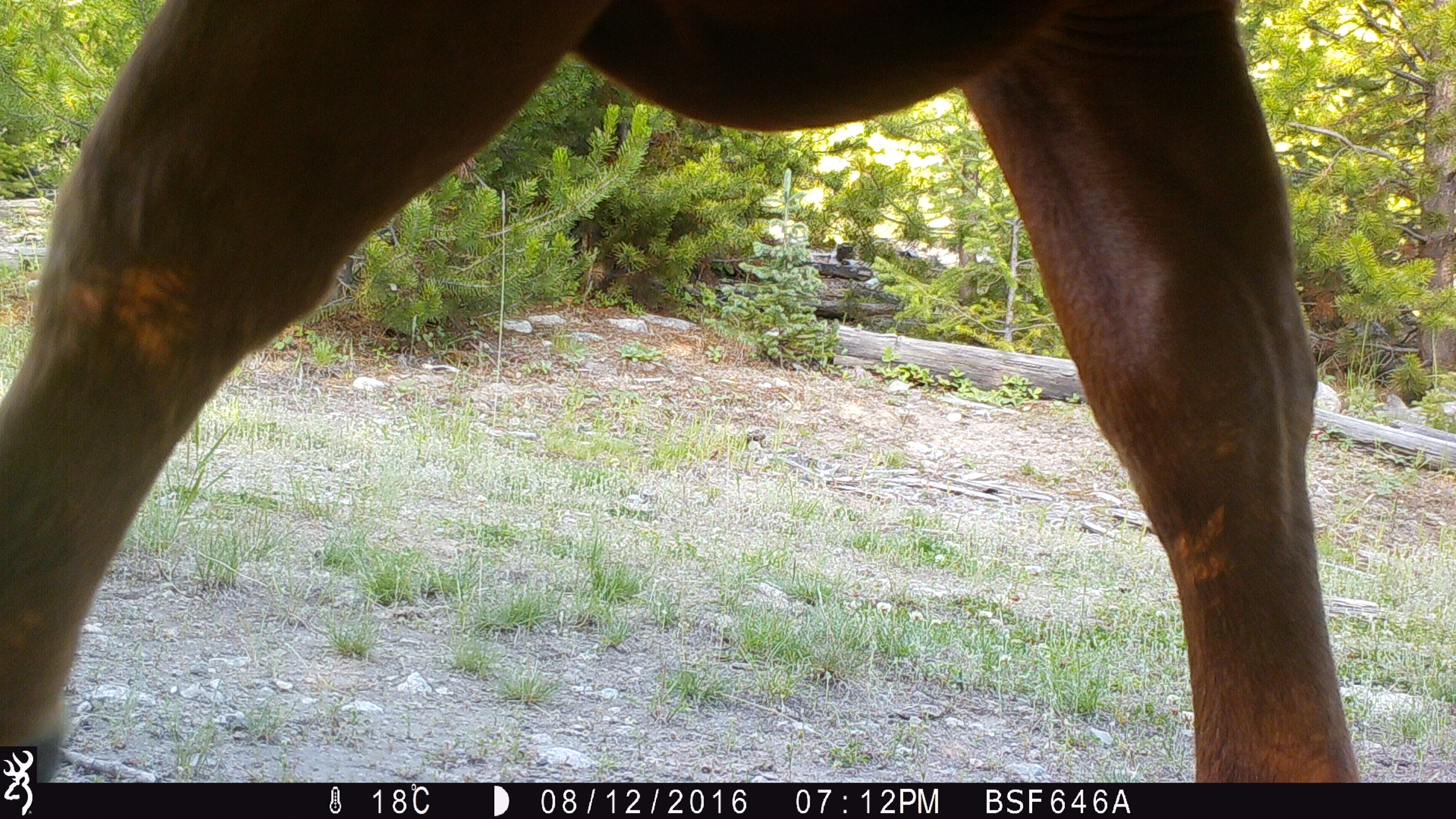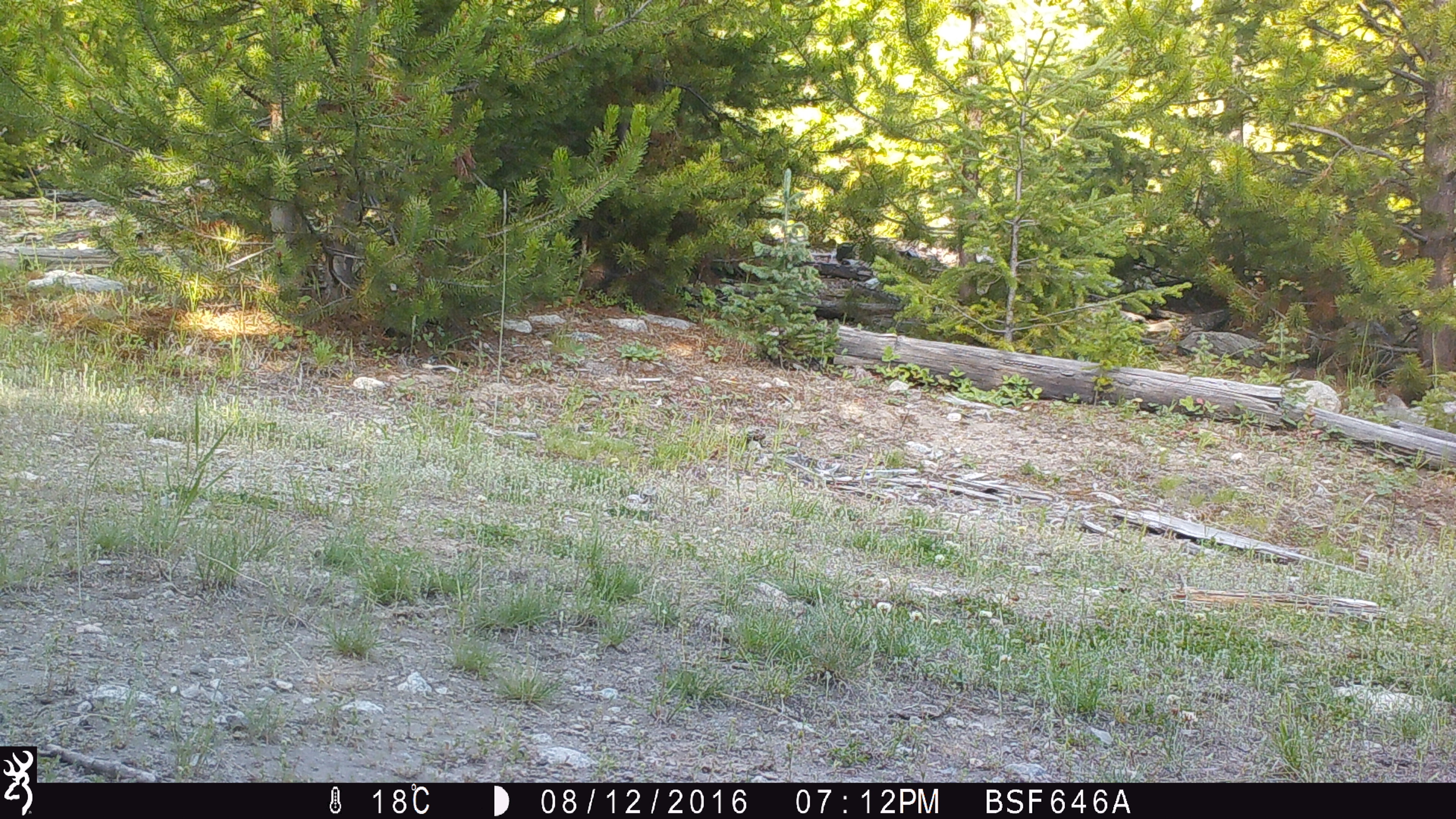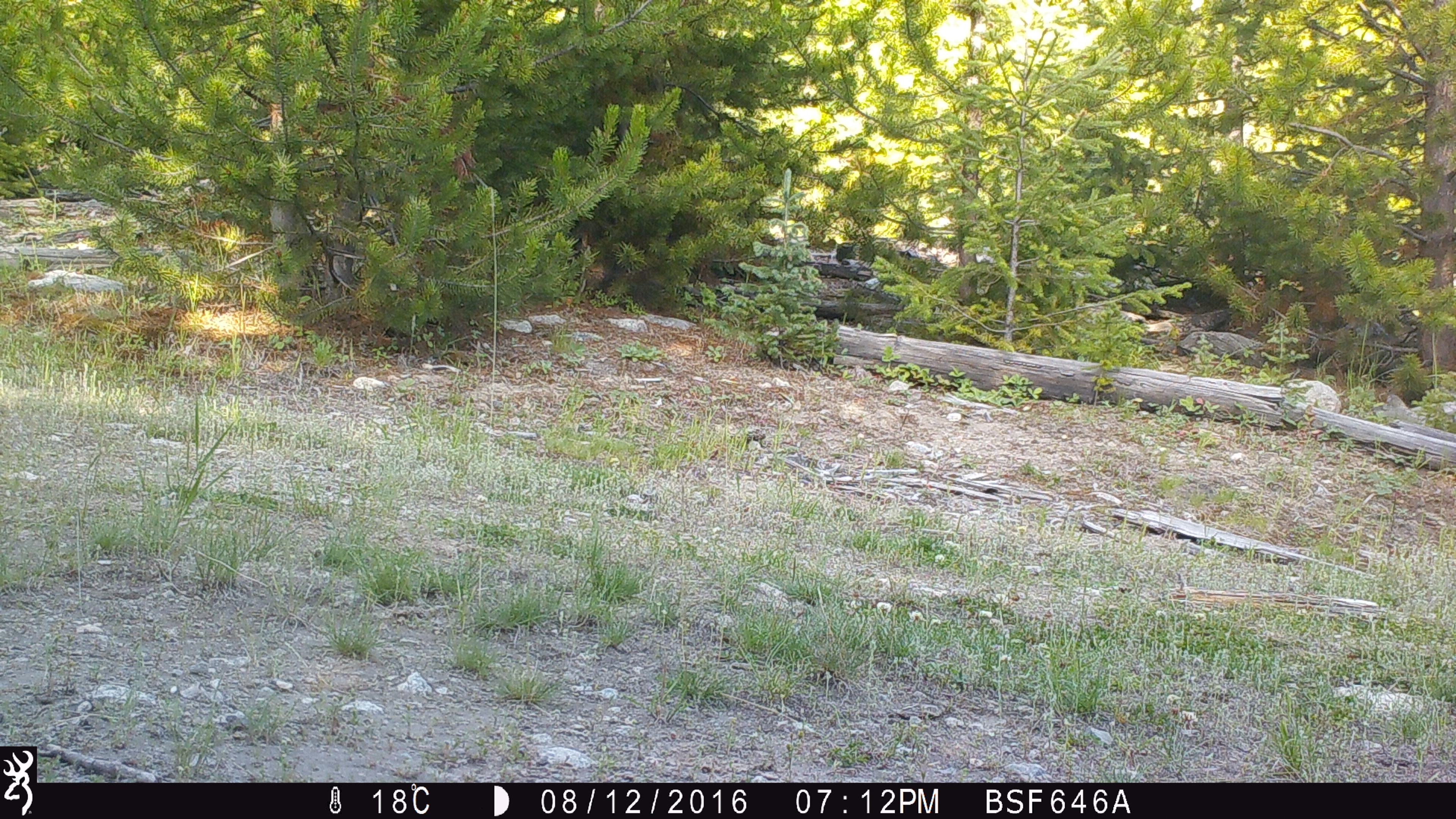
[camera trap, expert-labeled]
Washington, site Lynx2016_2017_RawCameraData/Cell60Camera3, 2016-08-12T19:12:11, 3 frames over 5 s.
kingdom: Animalia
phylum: Chordata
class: Mammalia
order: Artiodactyla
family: Bovidae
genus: Bos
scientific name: Bos taurus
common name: domestic cattle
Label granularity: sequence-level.